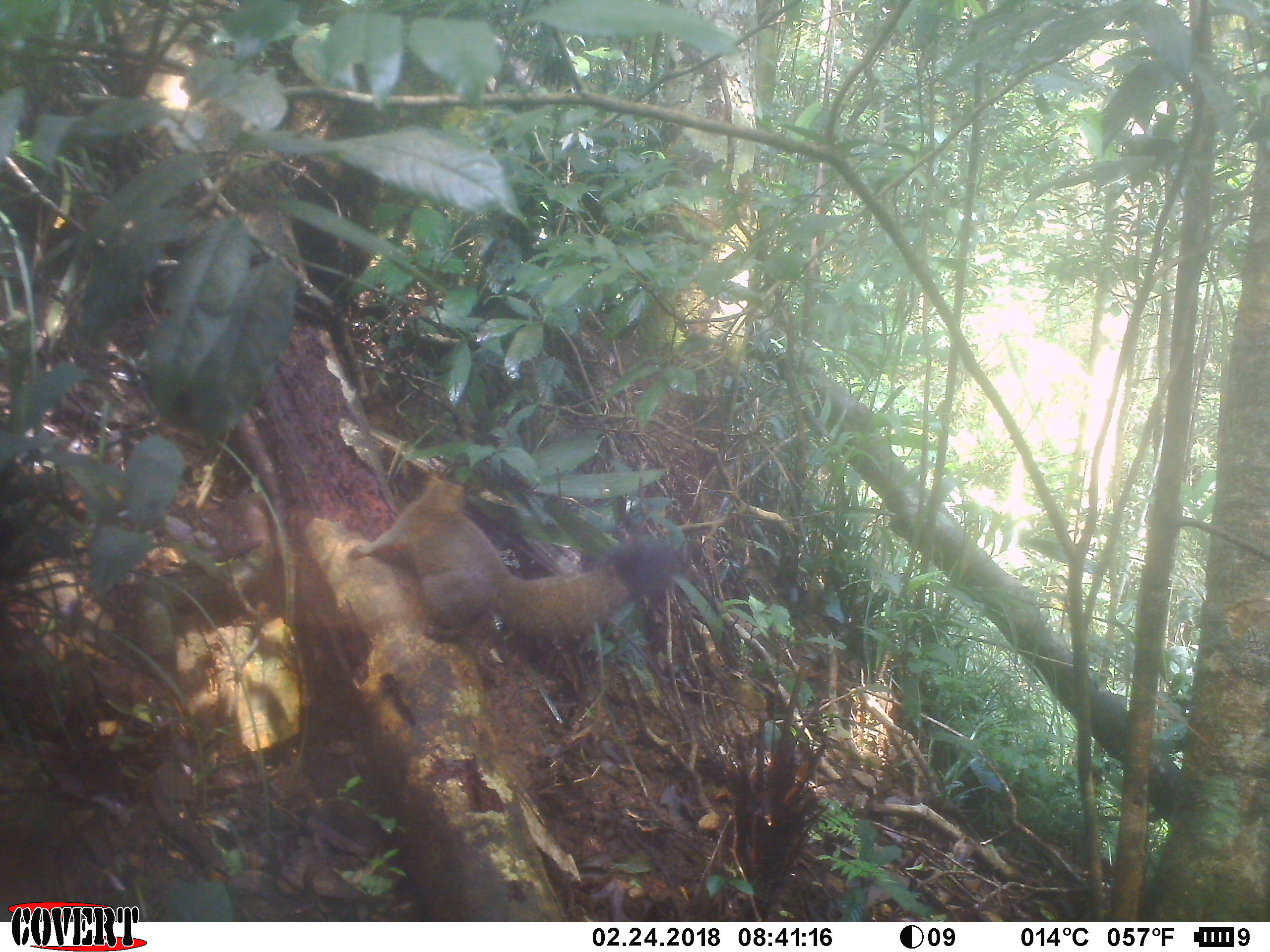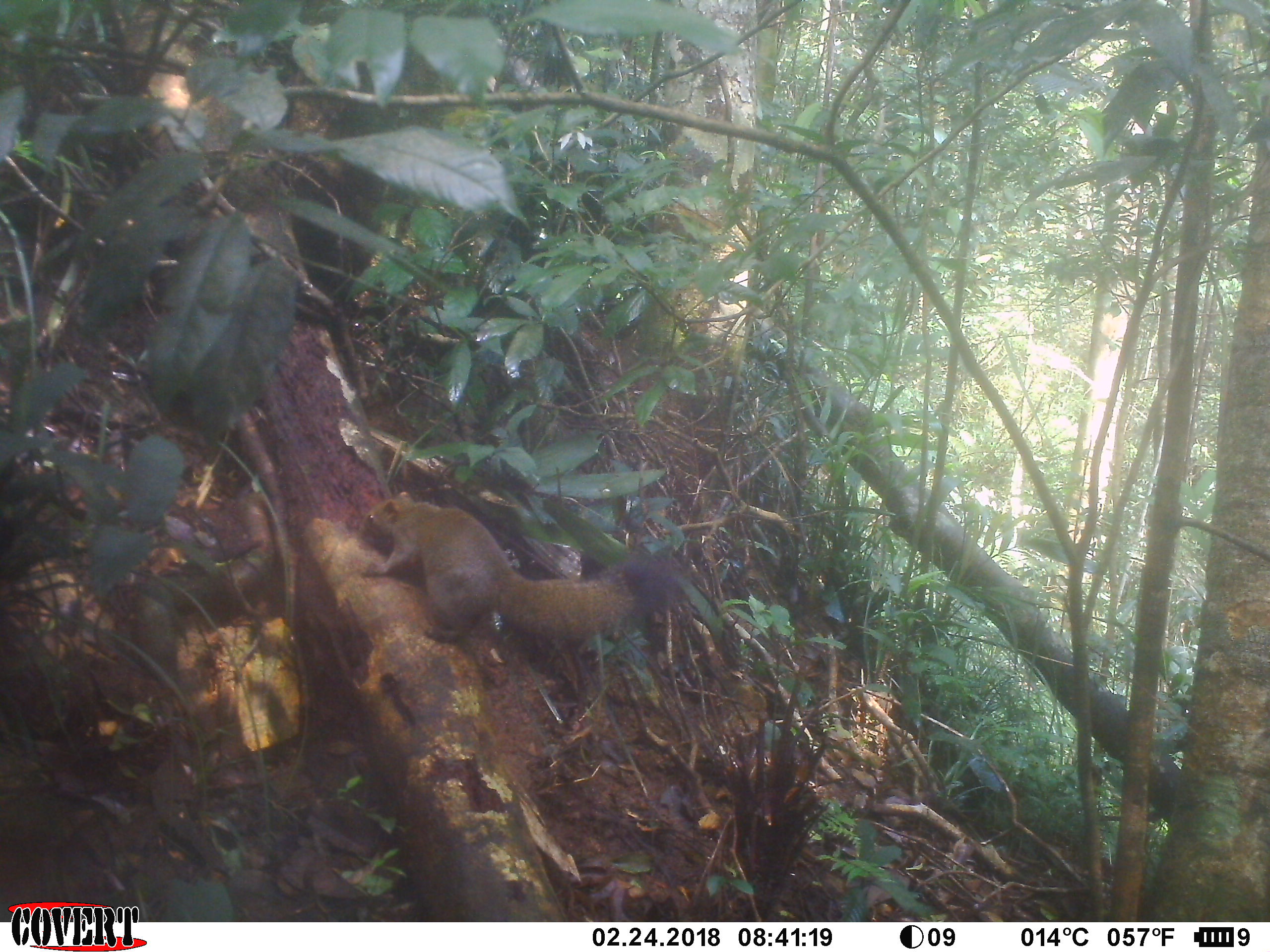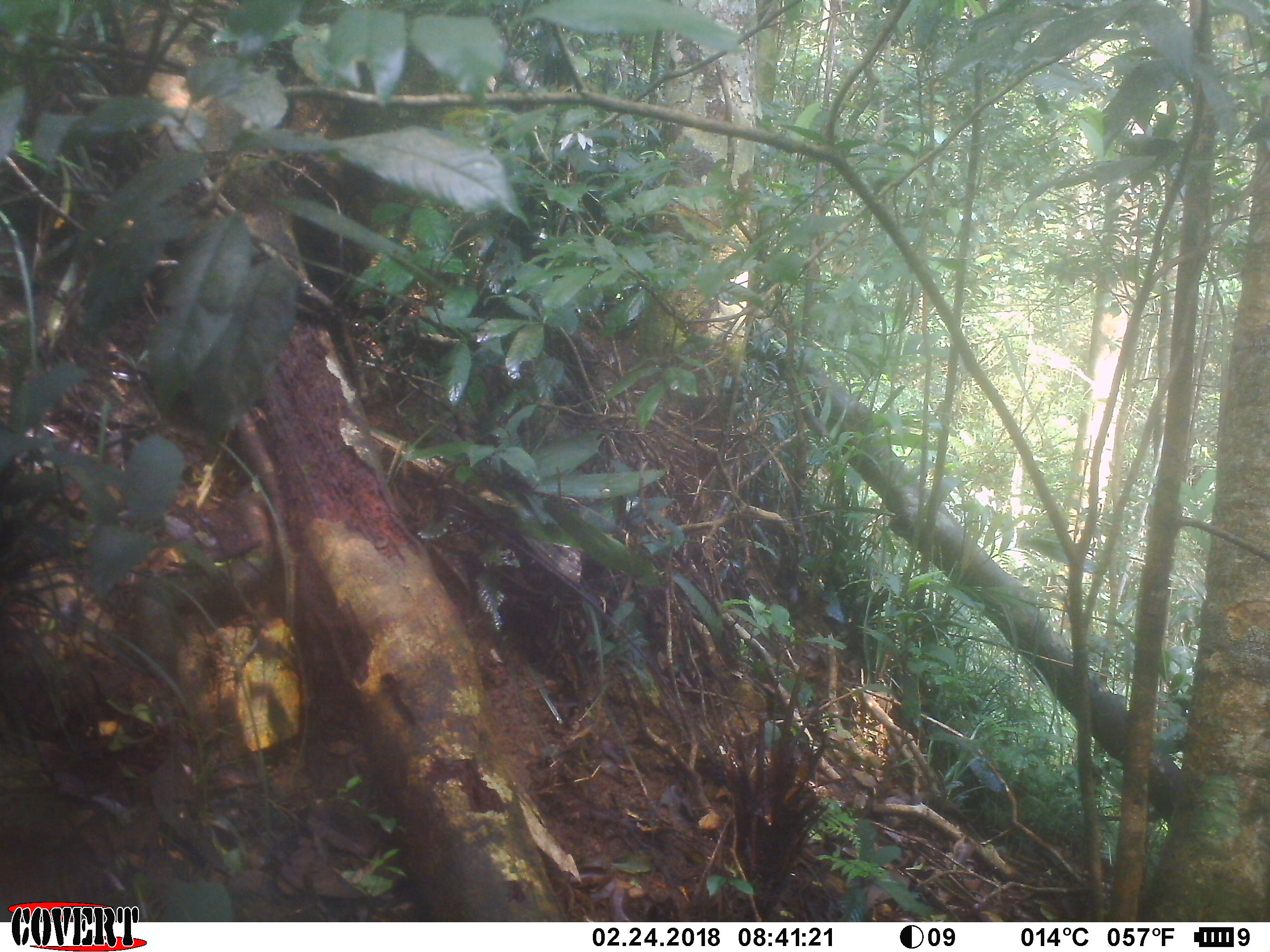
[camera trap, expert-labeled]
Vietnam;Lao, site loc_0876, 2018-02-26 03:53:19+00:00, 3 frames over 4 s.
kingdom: Animalia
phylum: Chordata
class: Mammalia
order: Rodentia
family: Sciuridae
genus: Sciurus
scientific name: Sciurus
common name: squirrel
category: unidentified squirrel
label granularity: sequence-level